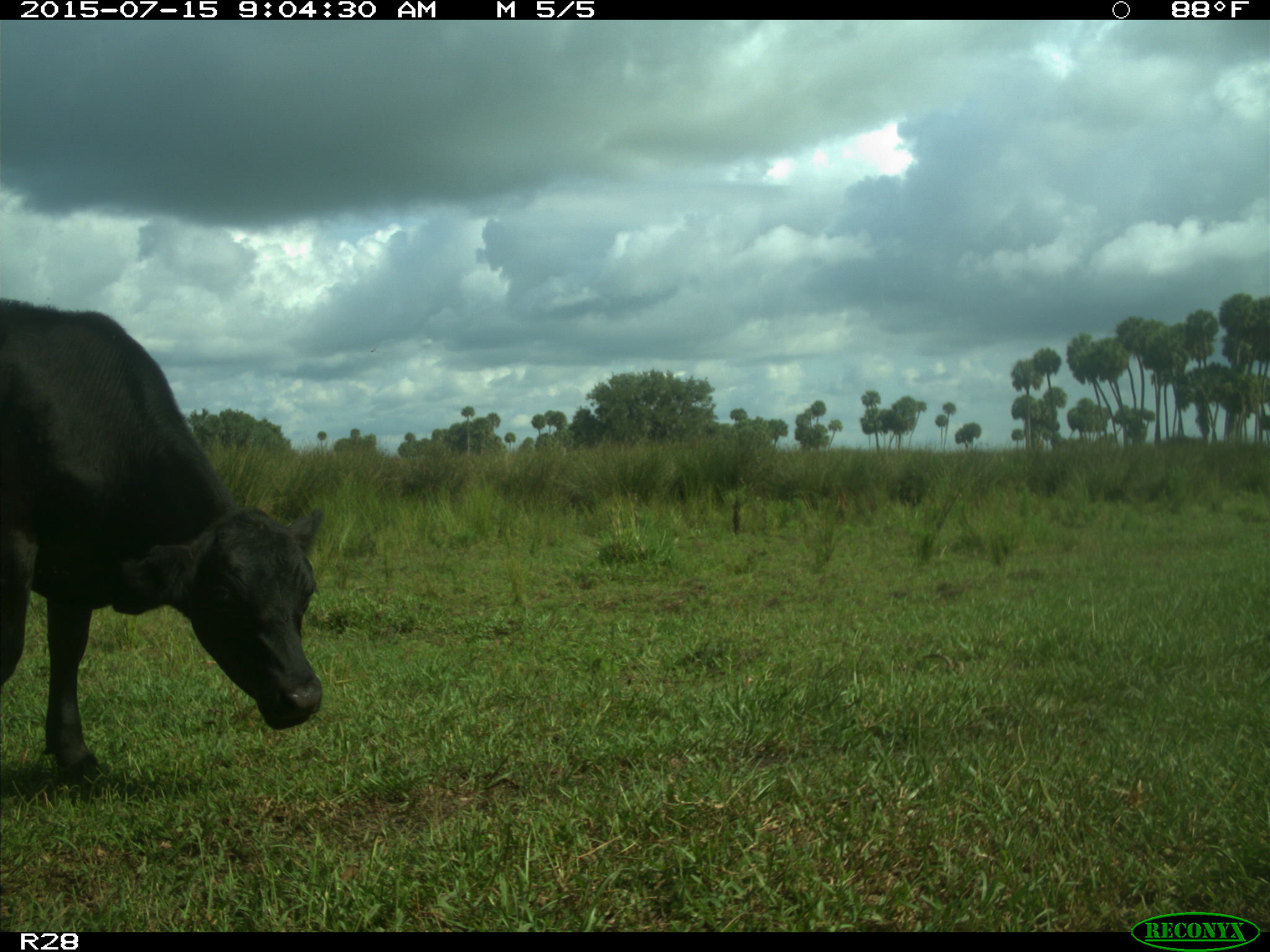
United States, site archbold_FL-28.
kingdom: Animalia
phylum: Chordata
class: Mammalia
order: Artiodactyla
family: Bovidae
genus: Bos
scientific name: Bos taurus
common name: domestic cow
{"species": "Bos taurus (domestic cow)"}